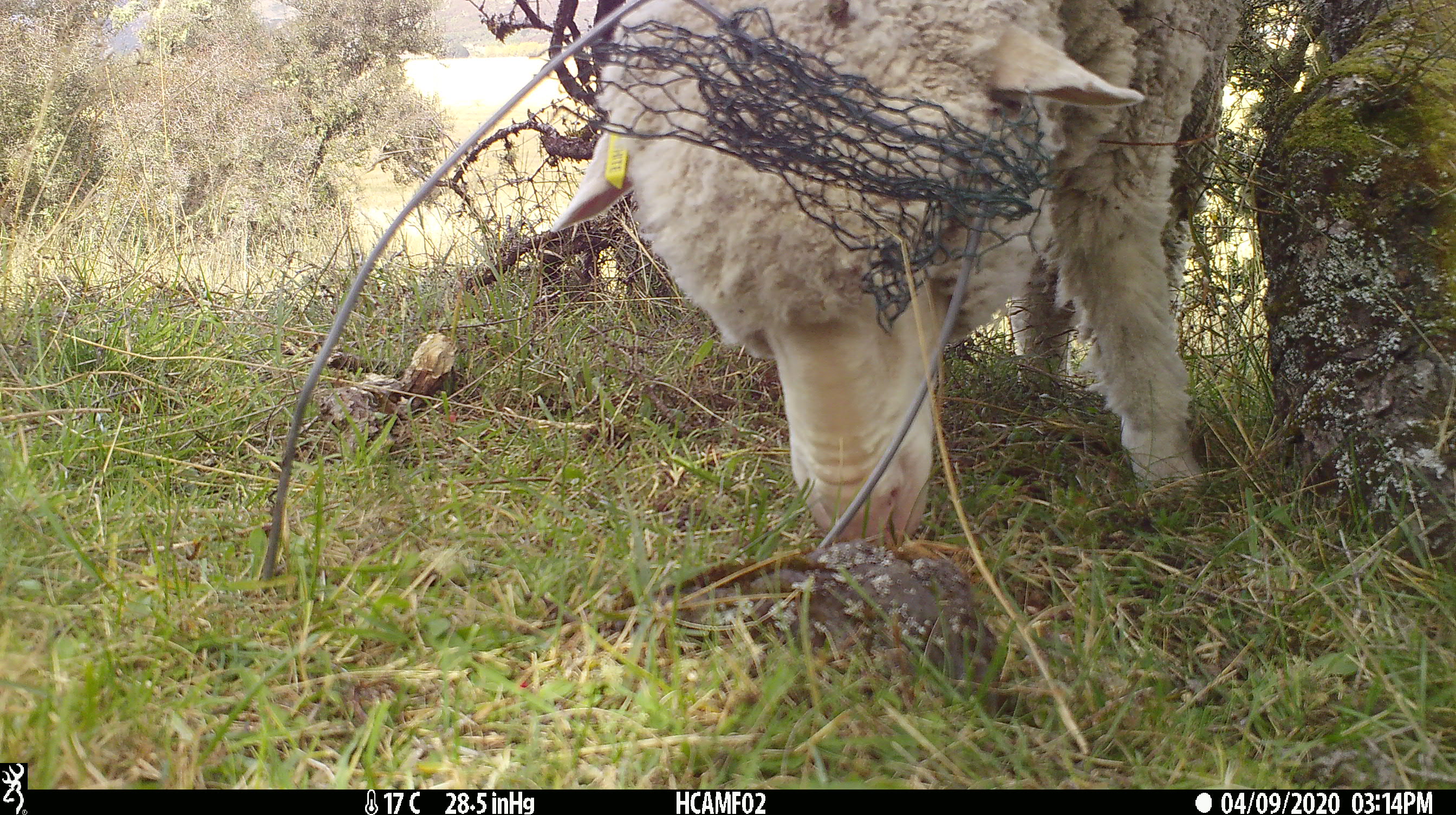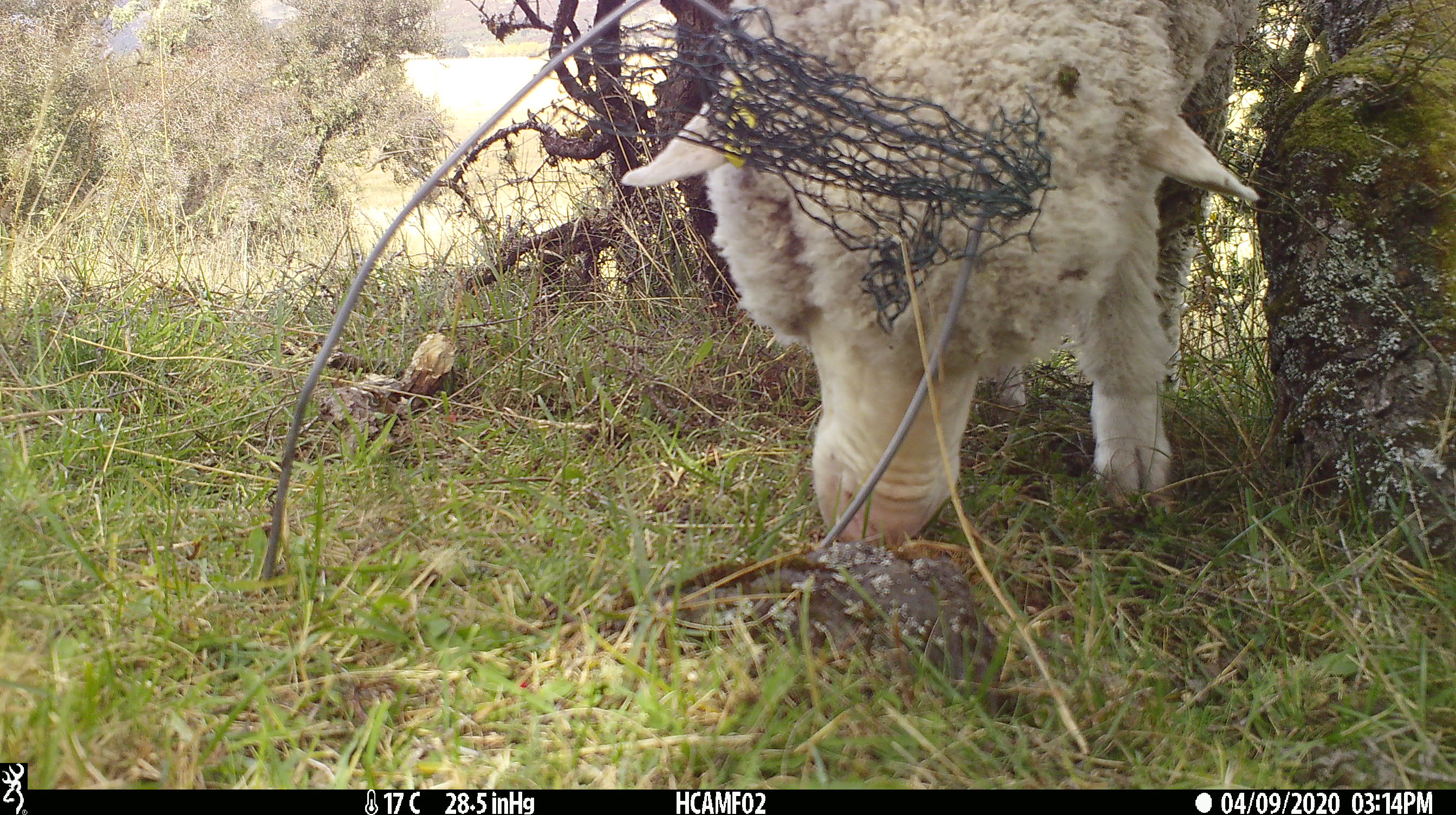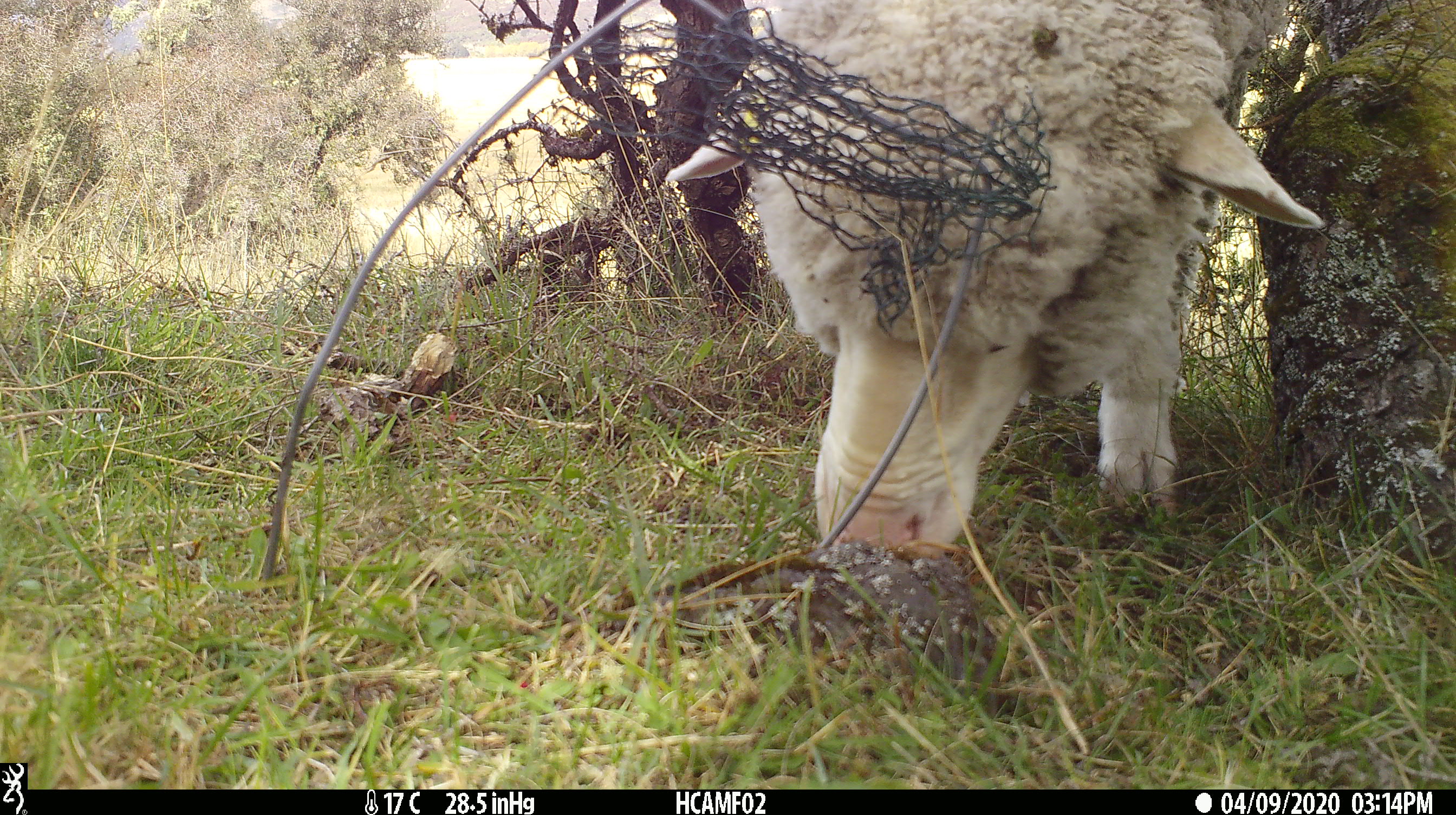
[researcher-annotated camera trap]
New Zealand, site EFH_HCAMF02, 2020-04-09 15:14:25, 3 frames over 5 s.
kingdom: Animalia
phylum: Chordata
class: Mammalia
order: Artiodactyla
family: Bovidae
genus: Ovis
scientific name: Ovis aries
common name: domestic sheep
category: sheep